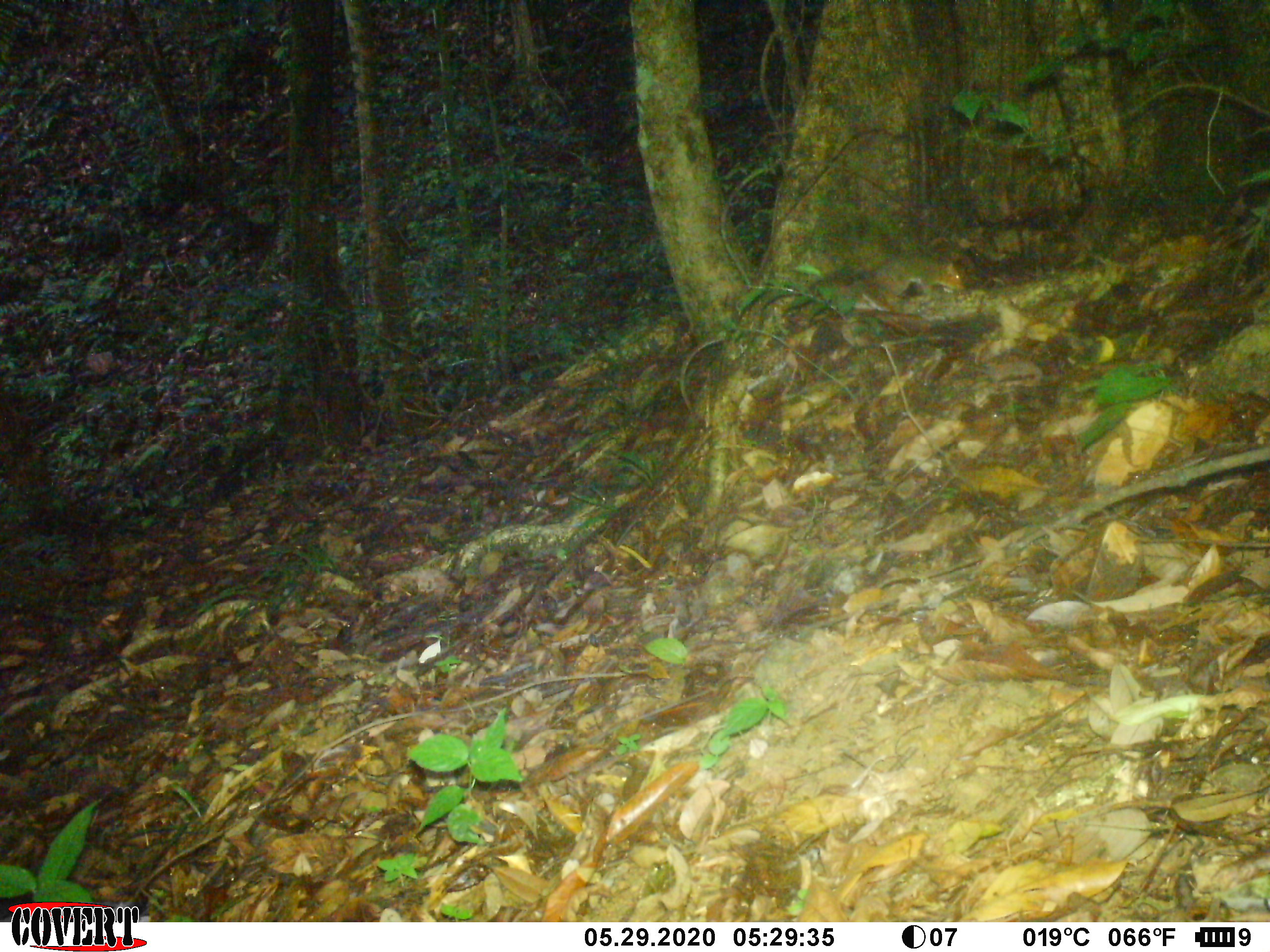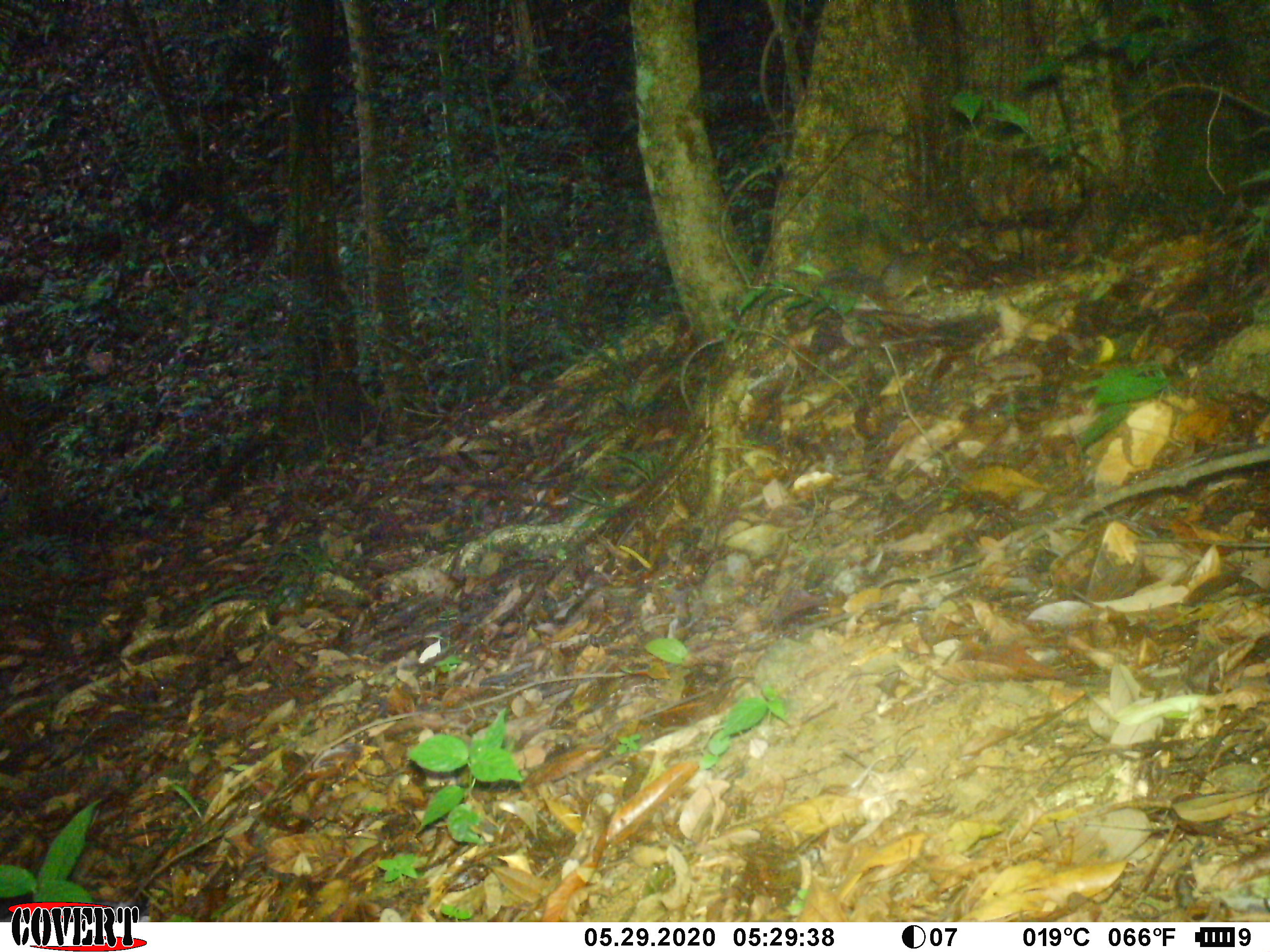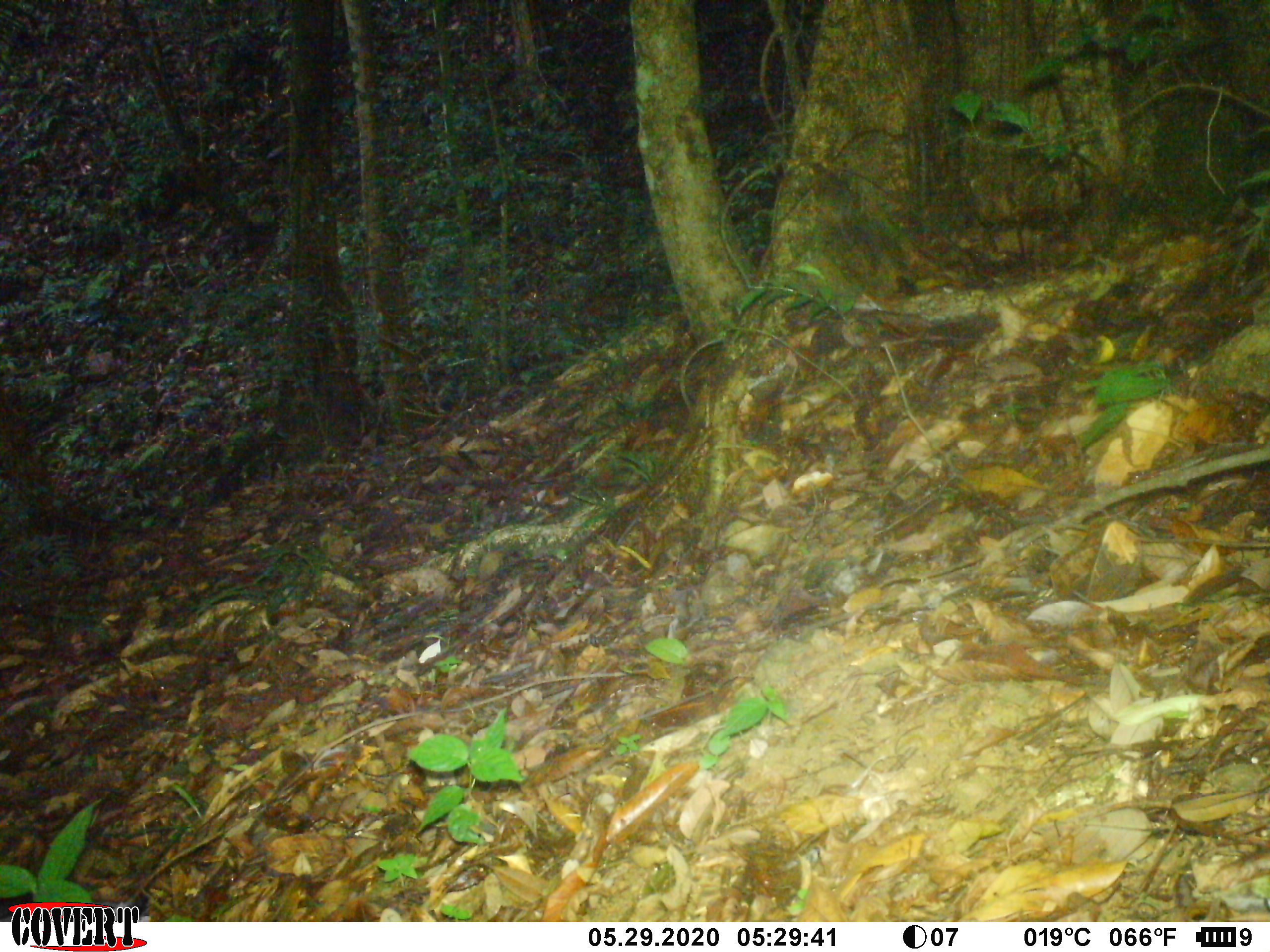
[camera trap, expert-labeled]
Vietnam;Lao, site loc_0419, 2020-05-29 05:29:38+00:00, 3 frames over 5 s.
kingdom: Animalia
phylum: Chordata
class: Mammalia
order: Rodentia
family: Sciuridae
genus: Dremomys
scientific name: Dremomys rufigenis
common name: red-cheeked squirrel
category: red cheeked squirrel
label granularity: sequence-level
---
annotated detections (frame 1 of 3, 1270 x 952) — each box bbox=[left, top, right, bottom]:
red cheeked squirrel: bbox=[851, 257, 965, 295]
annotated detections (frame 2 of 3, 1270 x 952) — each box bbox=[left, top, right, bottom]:
red cheeked squirrel: bbox=[879, 249, 941, 301]